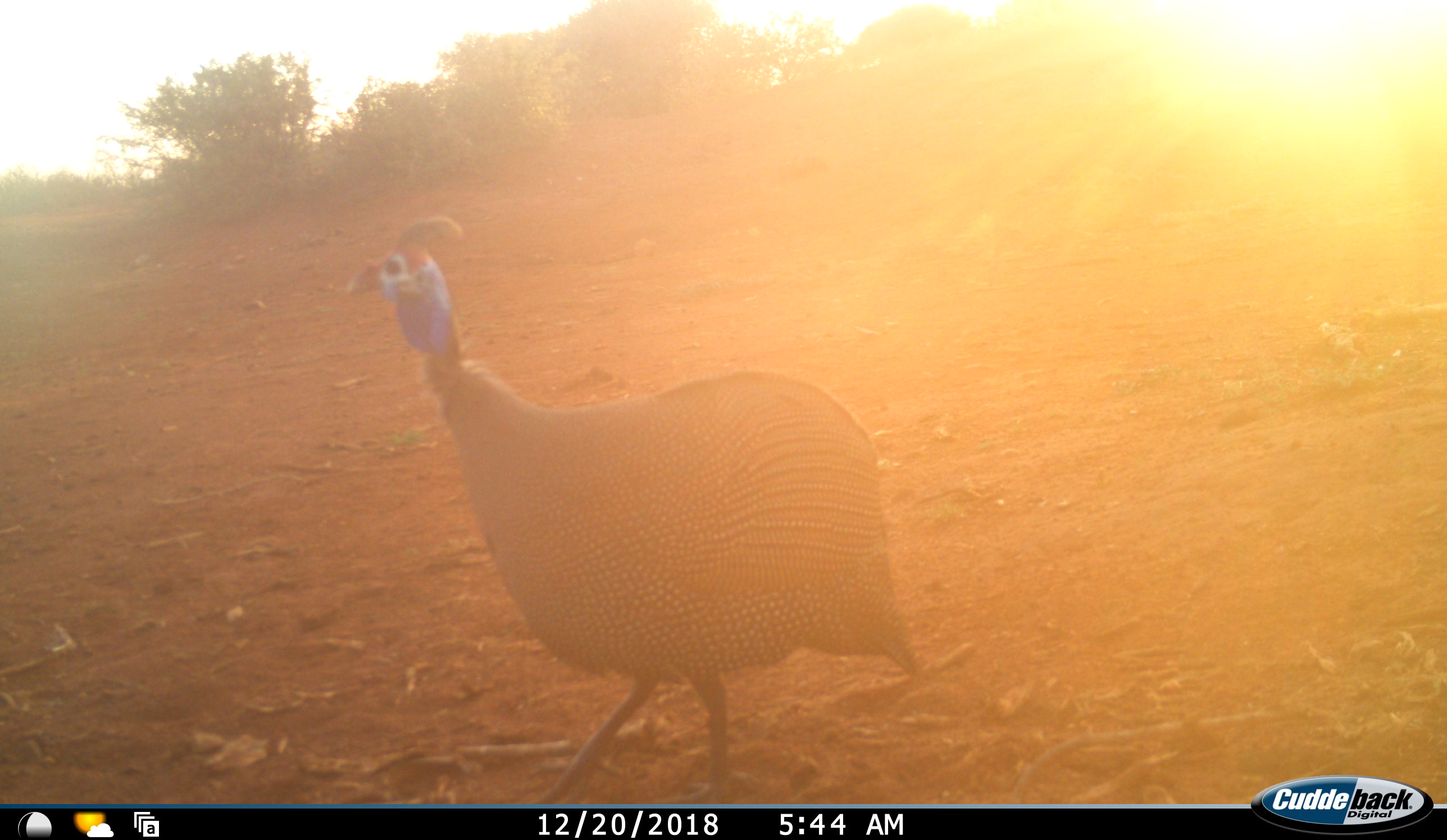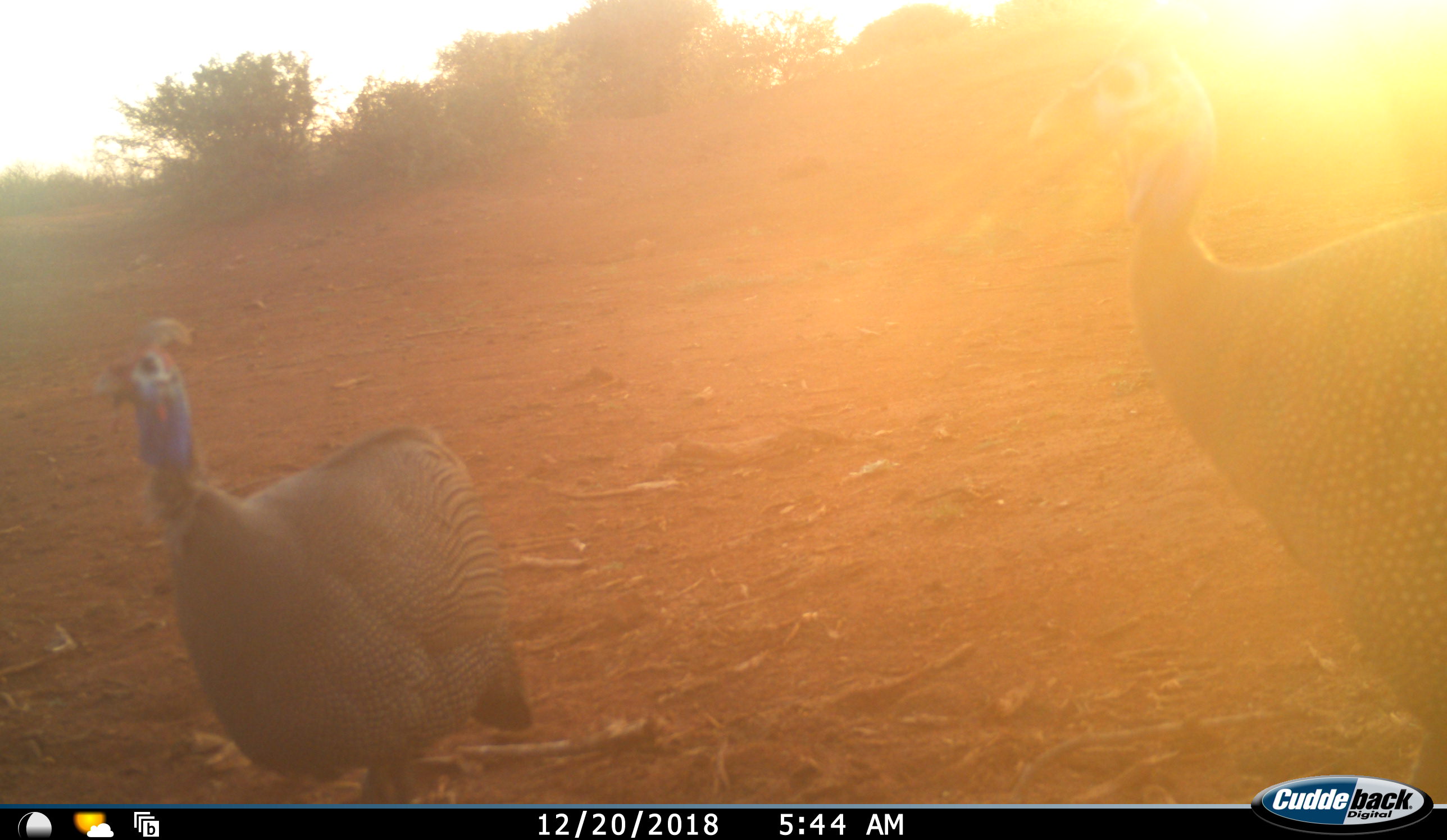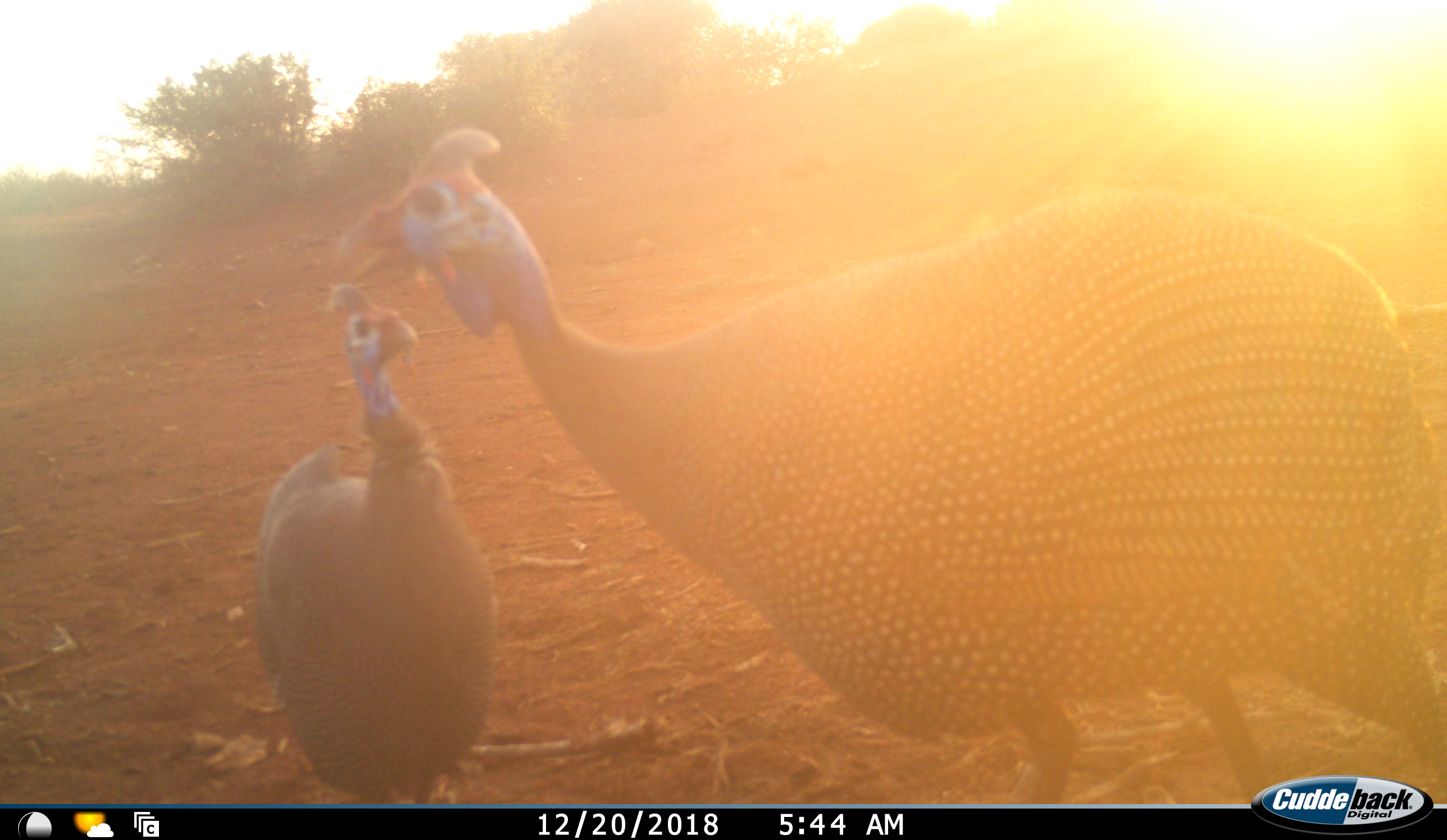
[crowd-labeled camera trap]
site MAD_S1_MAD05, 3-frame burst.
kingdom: Animalia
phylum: Chordata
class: Aves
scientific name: Aves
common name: bird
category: birdother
Birdother (bird) (Aves), count 2. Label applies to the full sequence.